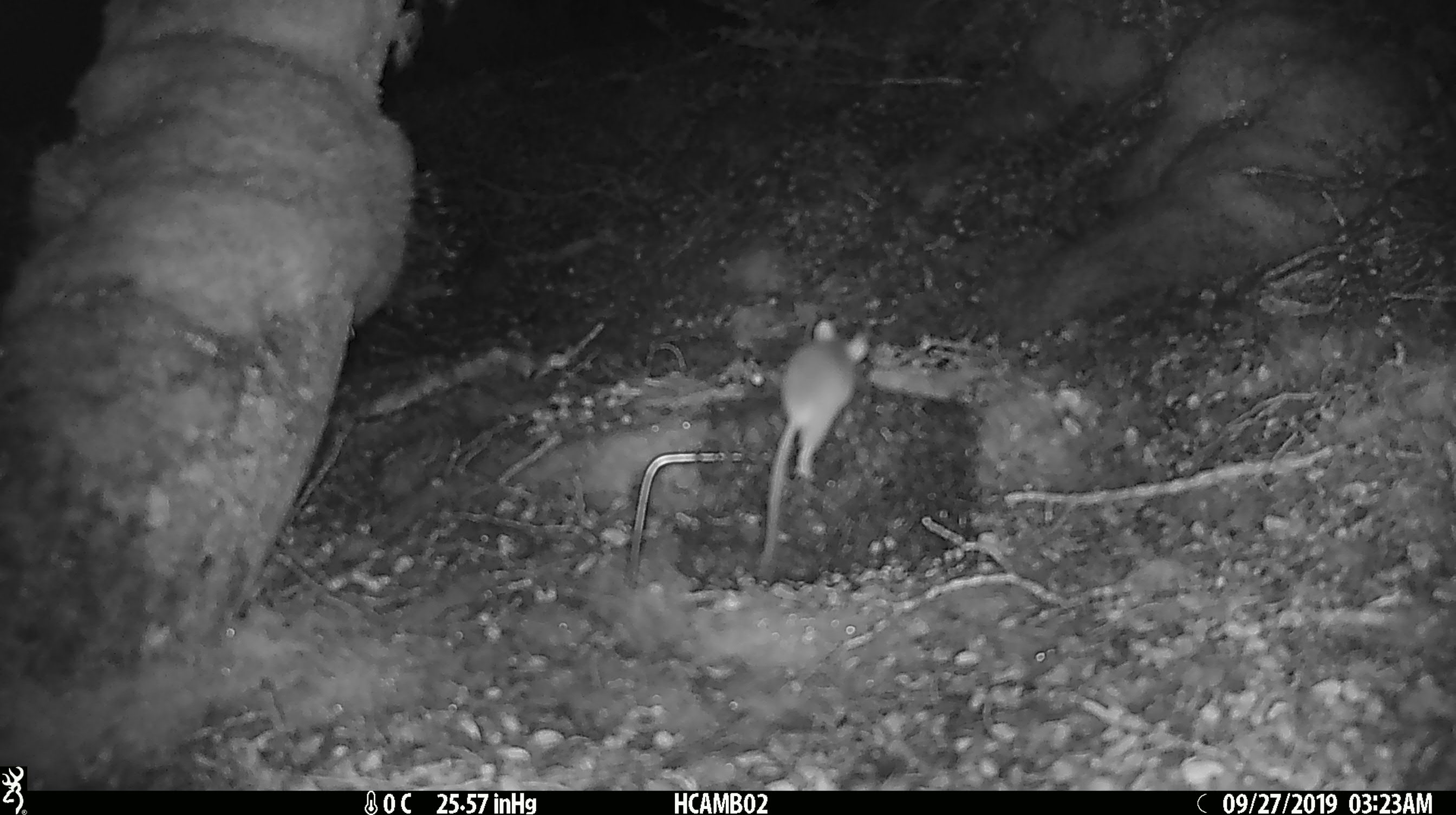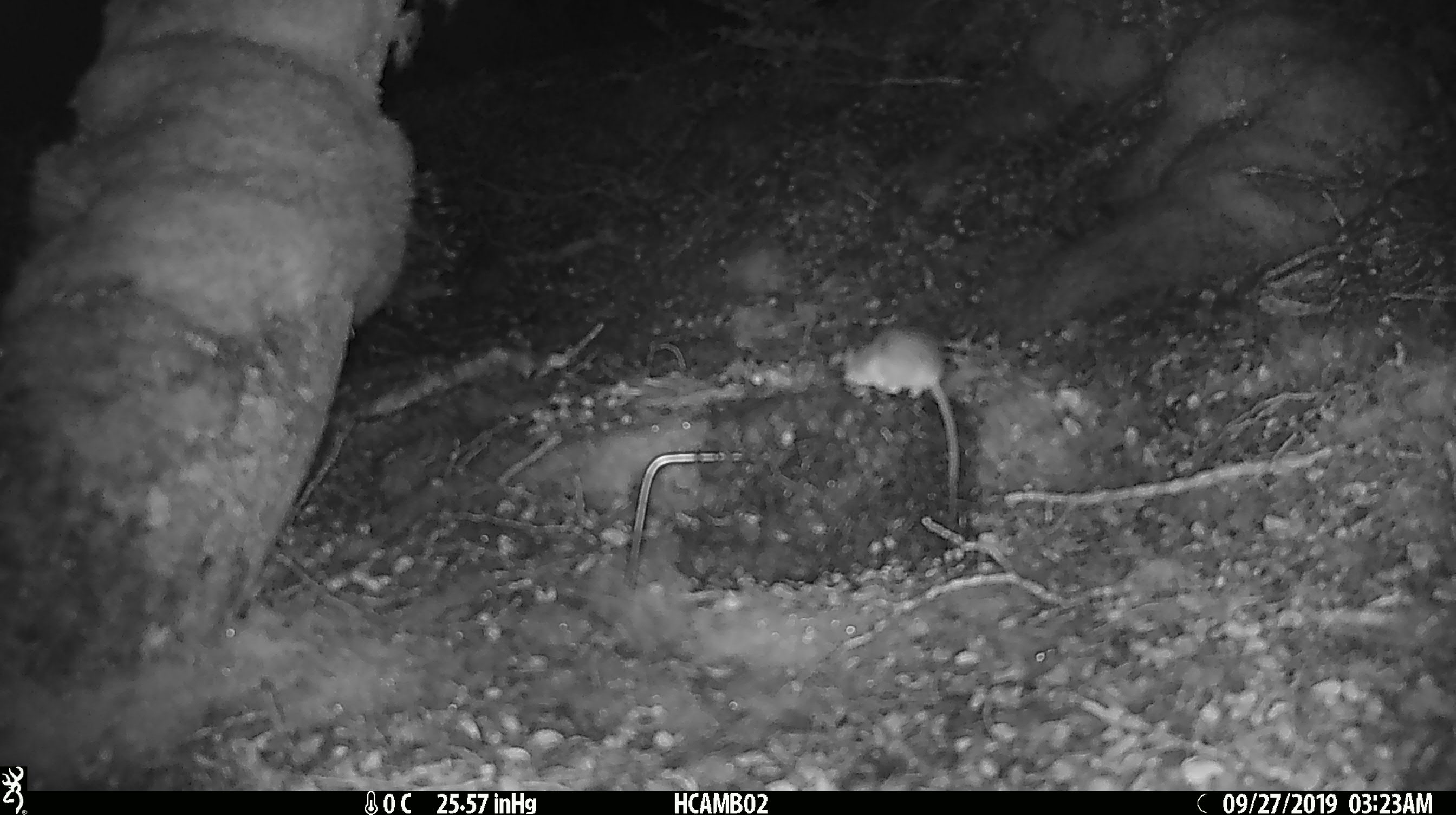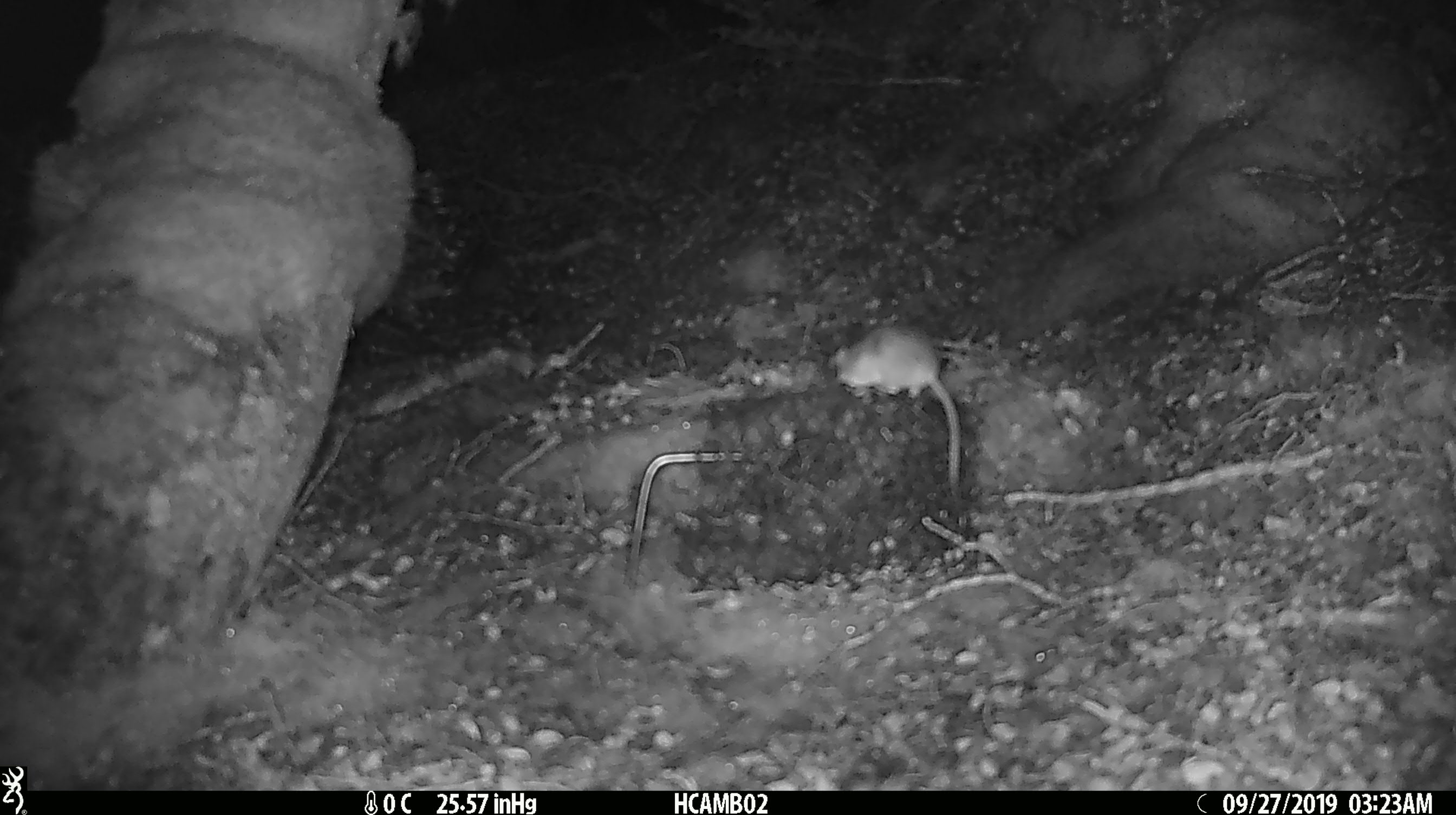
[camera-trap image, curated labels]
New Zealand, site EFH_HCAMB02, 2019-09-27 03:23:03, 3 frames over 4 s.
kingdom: Animalia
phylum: Chordata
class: Mammalia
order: Rodentia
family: Muridae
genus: Mus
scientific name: Mus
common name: mouse